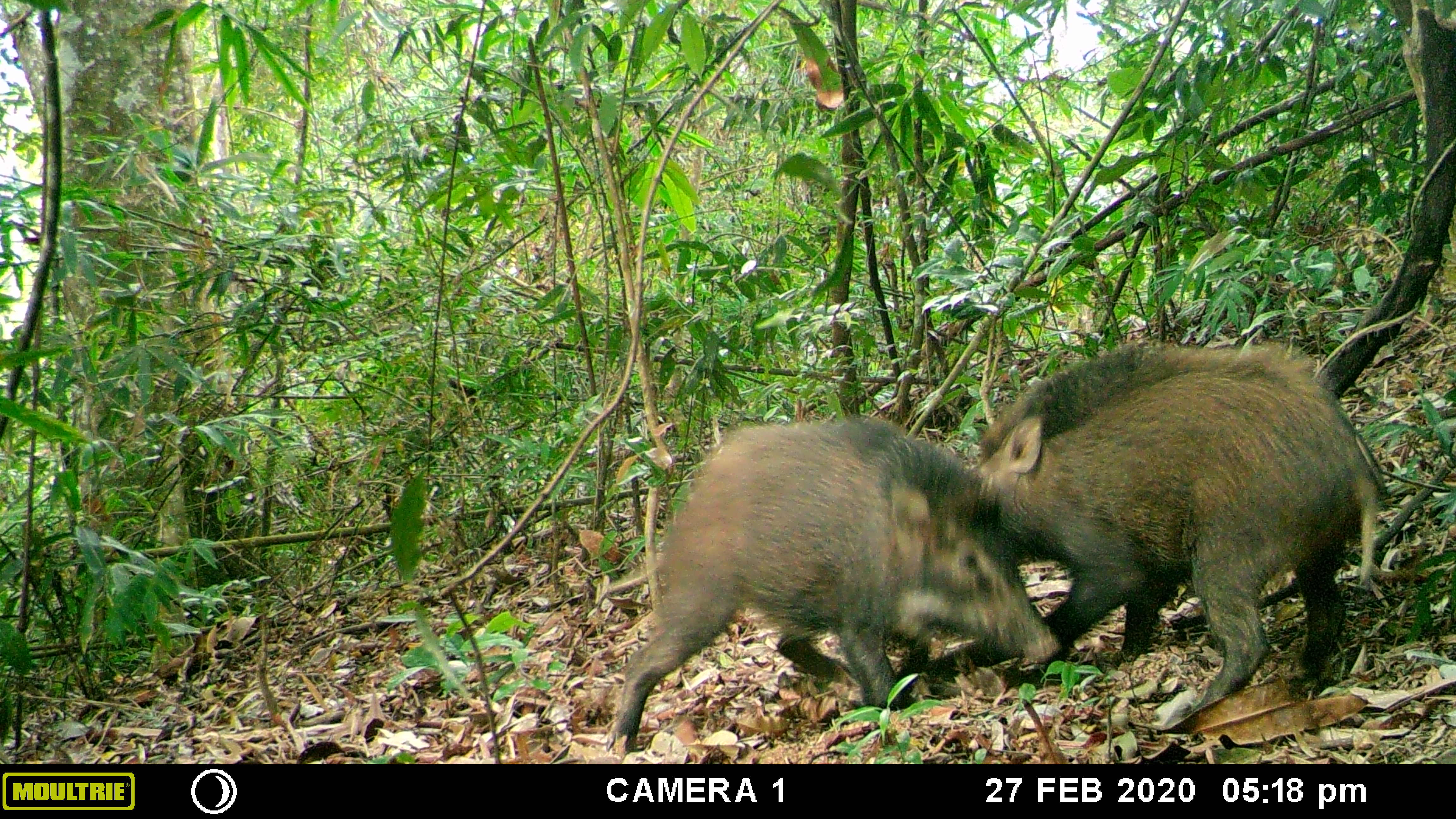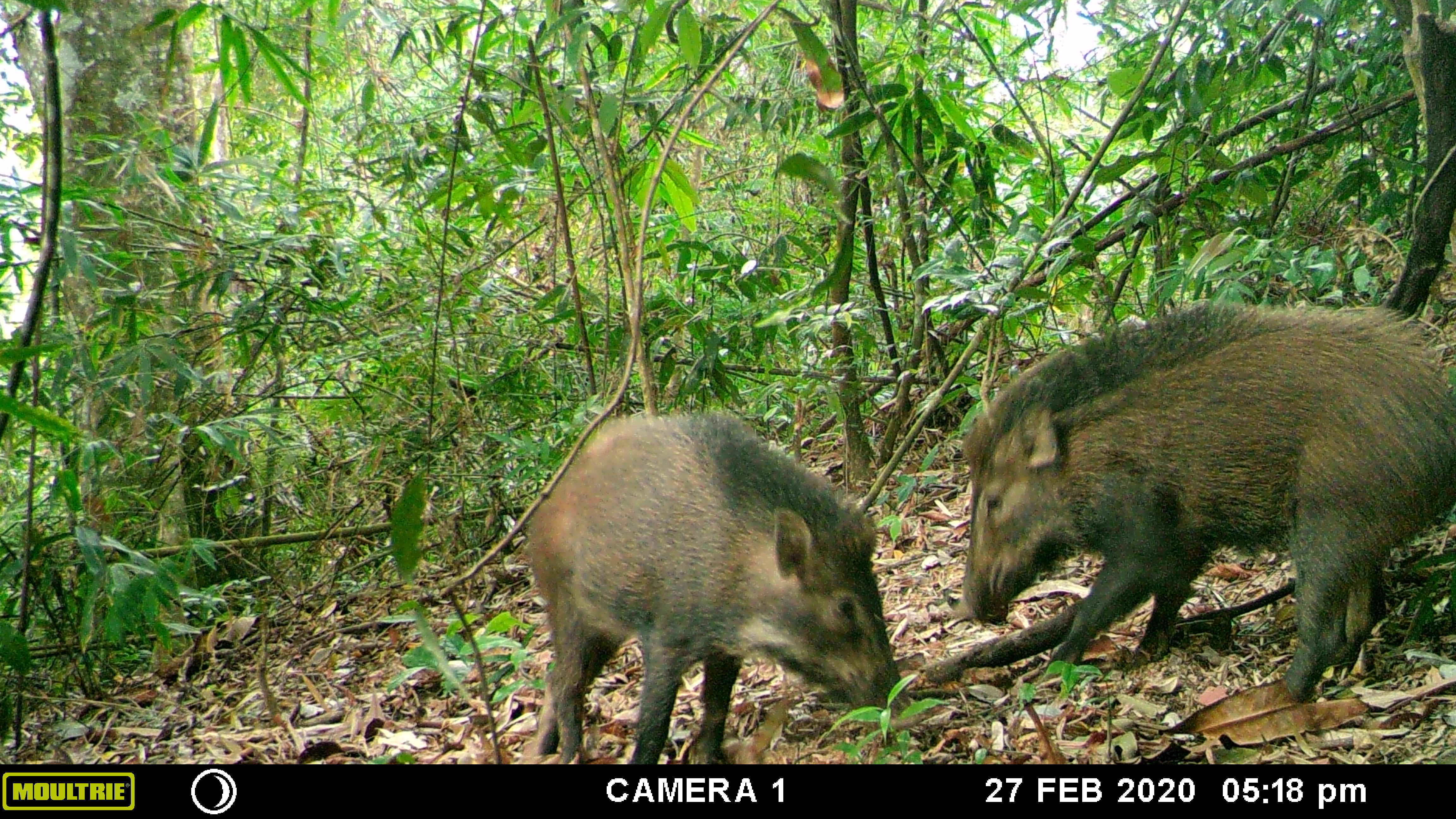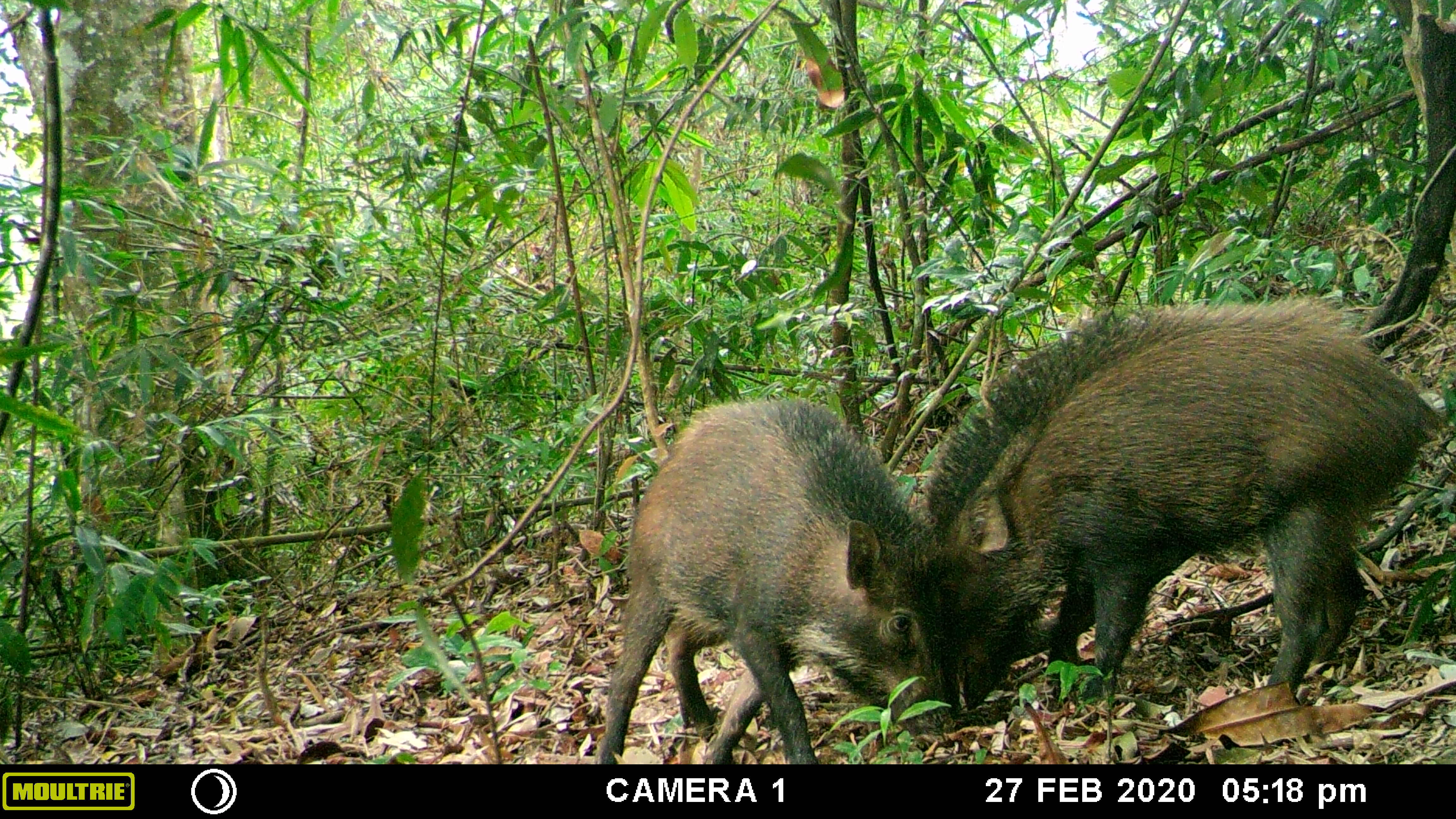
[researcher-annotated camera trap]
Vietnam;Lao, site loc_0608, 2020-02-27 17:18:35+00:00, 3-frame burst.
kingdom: Animalia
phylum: Chordata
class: Mammalia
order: Artiodactyla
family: Suidae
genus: Sus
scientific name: Sus scrofa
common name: eurasian wild pig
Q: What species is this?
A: Eurasian wild pig (Sus scrofa).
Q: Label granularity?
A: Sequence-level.